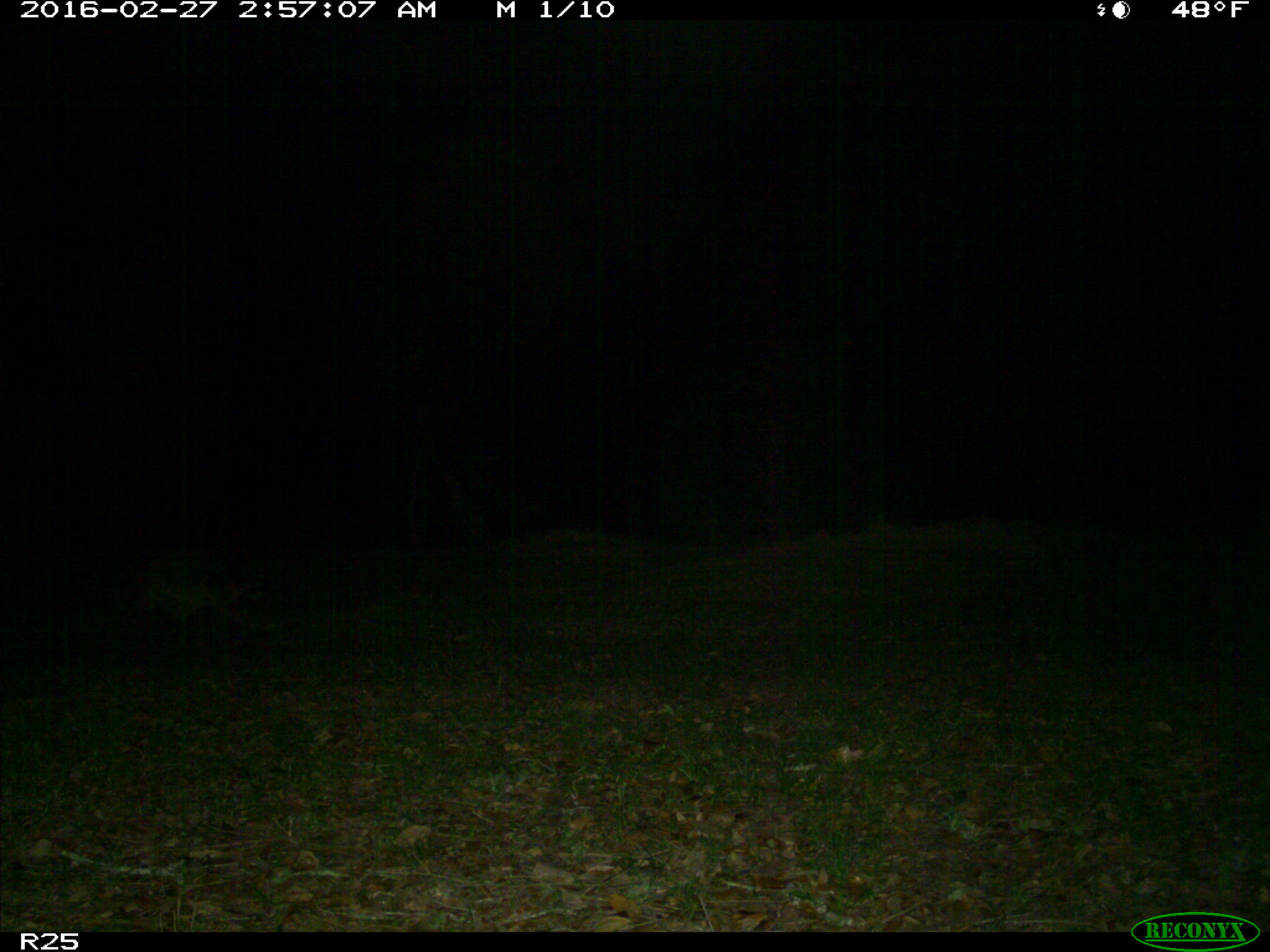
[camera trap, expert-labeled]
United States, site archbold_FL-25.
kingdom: Animalia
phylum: Chordata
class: Mammalia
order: Carnivora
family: Procyonidae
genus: Procyon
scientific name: Procyon lotor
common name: common raccoon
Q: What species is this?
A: Procyon lotor (common raccoon).